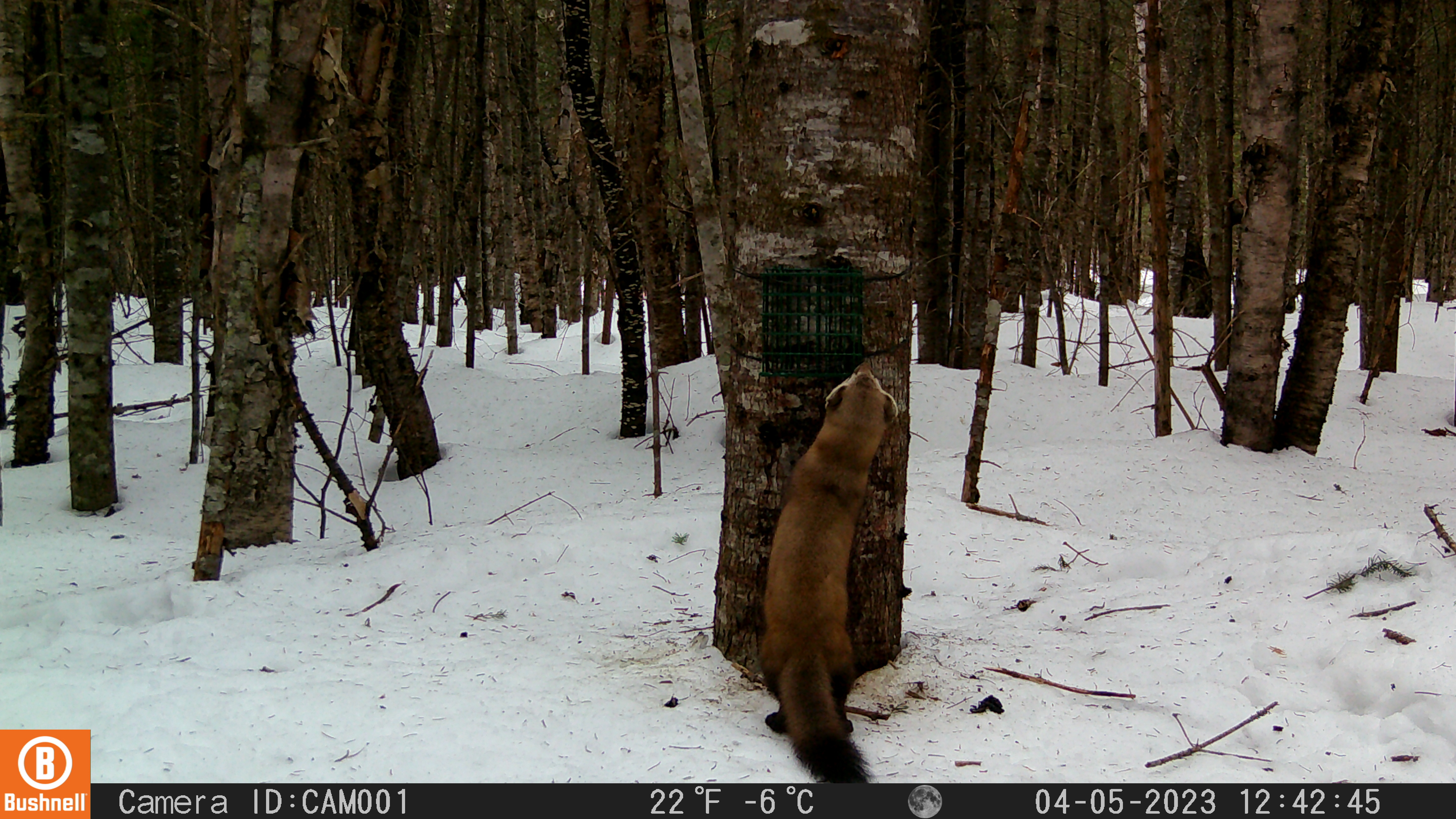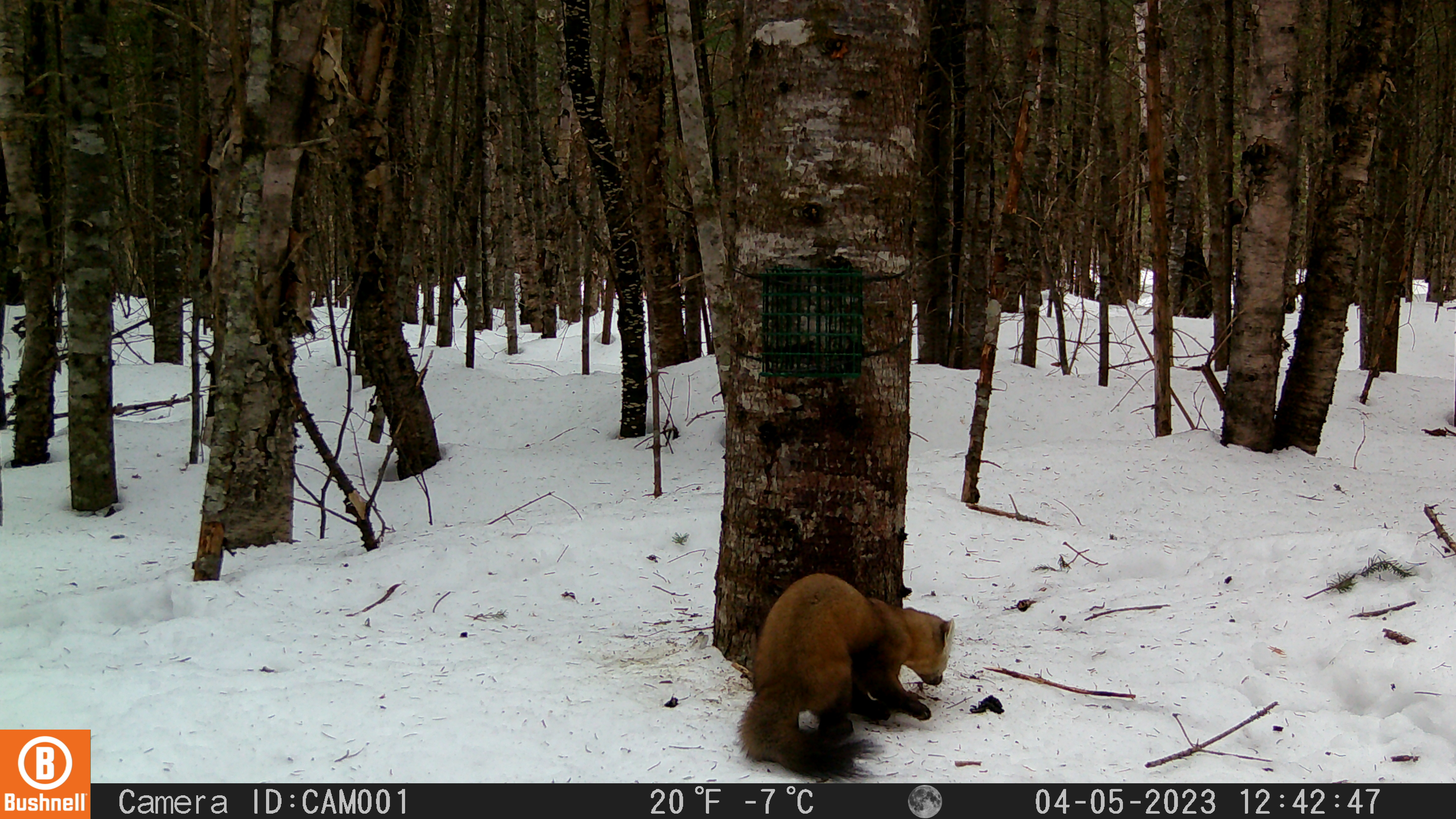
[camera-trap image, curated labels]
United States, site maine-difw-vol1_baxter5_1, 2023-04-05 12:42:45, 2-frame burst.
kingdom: Animalia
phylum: Chordata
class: Mammalia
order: Carnivora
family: Mustelidae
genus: Martes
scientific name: Martes americana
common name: american marten